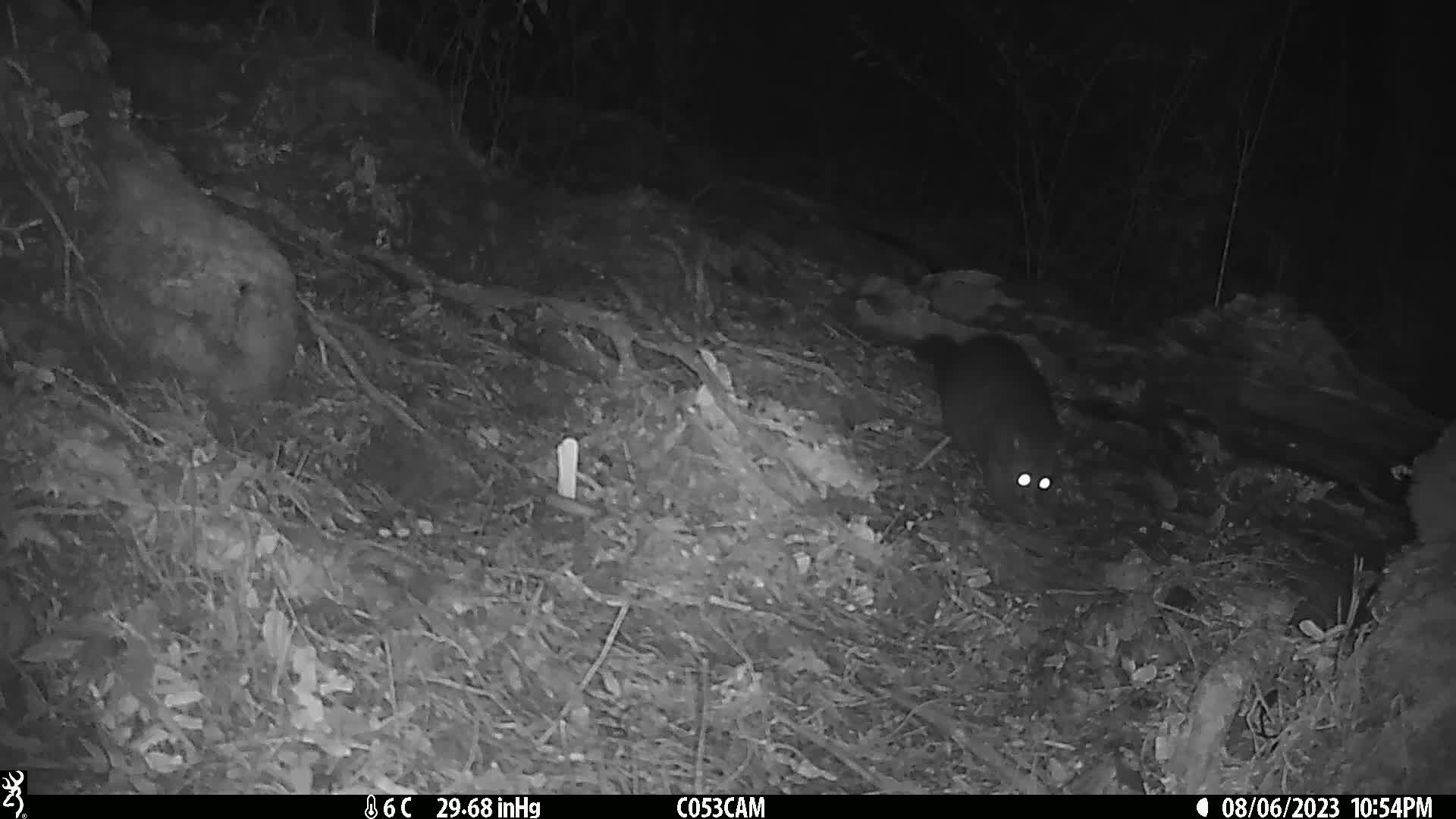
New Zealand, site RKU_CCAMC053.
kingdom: Animalia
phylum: Chordata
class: Mammalia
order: Diprotodontia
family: Phalangeridae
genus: Trichosurus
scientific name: Trichosurus vulpecula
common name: common brushtail possum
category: possum